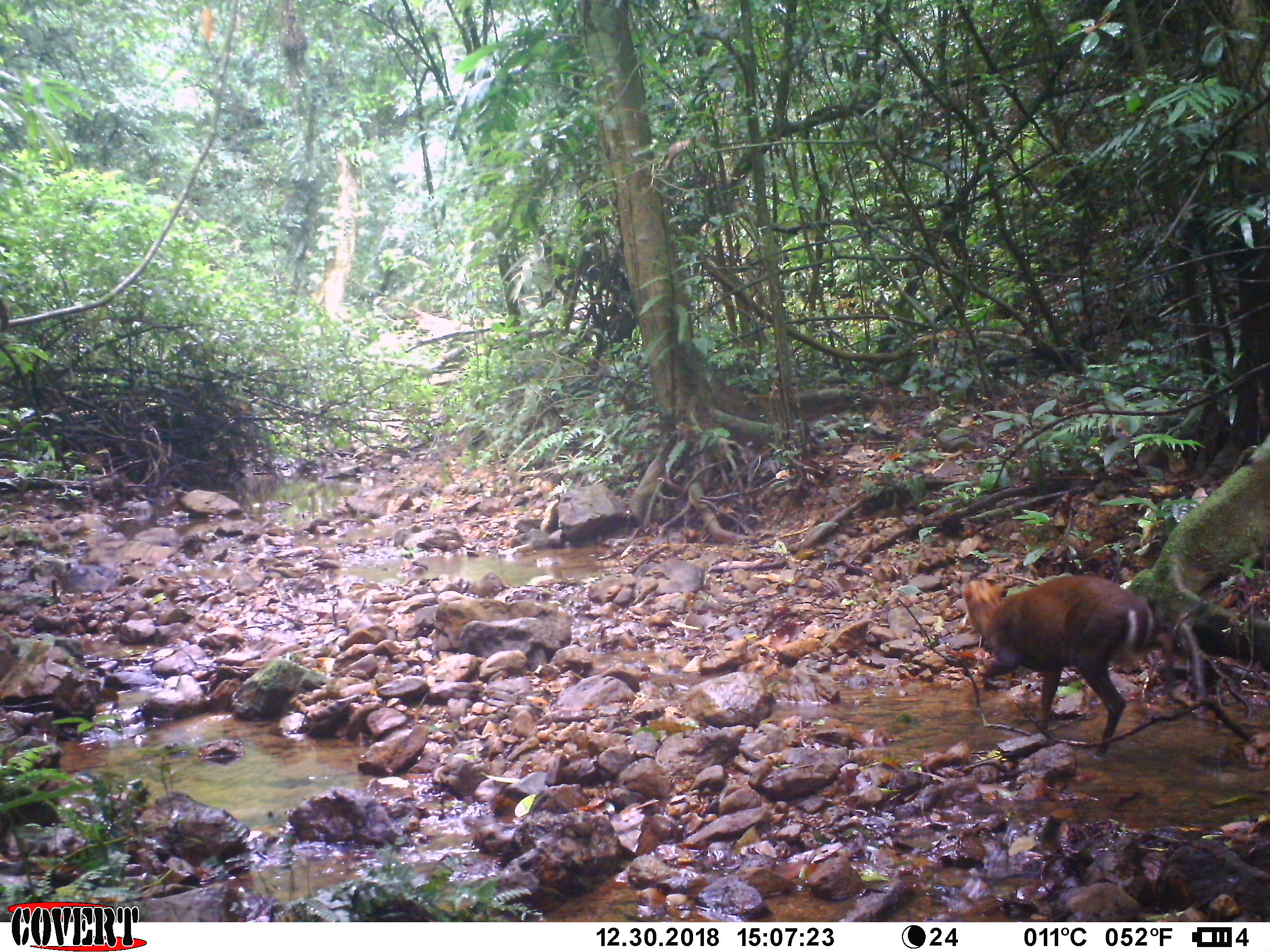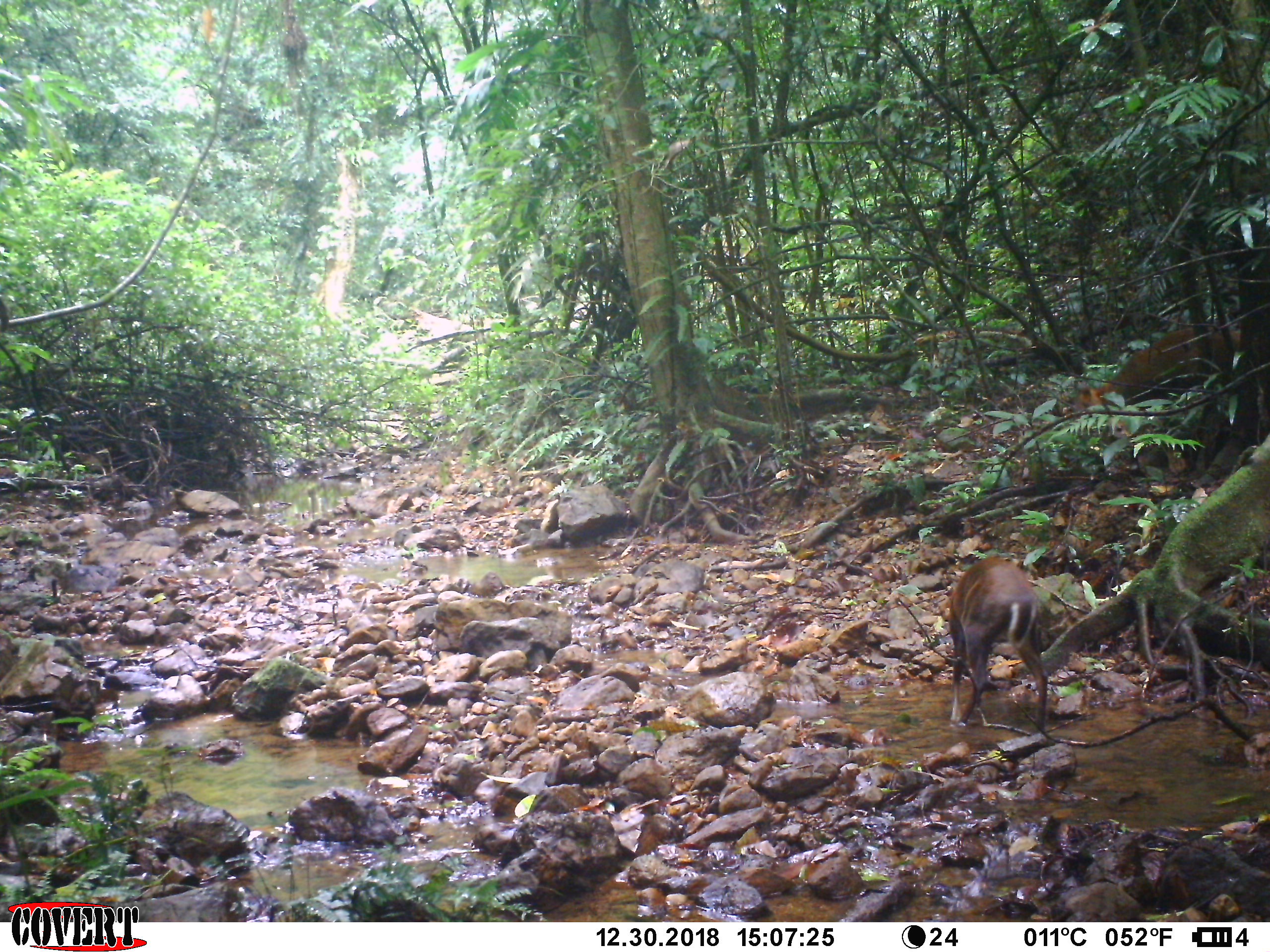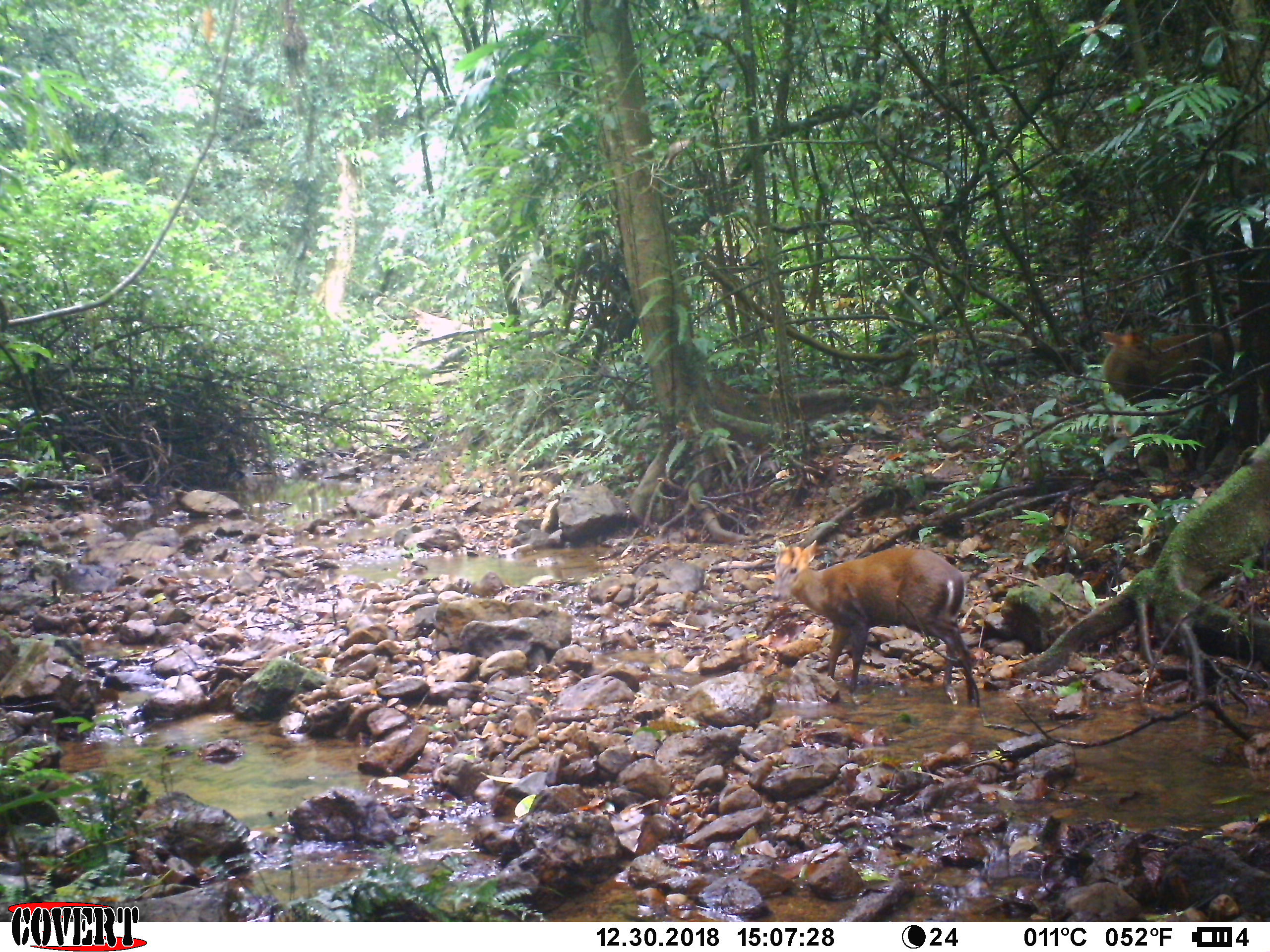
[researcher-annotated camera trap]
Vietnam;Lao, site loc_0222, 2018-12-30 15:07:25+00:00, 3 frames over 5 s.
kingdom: Animalia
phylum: Chordata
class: Mammalia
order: Artiodactyla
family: Cervidae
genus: Muntiacus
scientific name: Muntiacus rooseveltorum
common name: roosevelt's muntjac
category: roosevelts muntjac group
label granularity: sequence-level